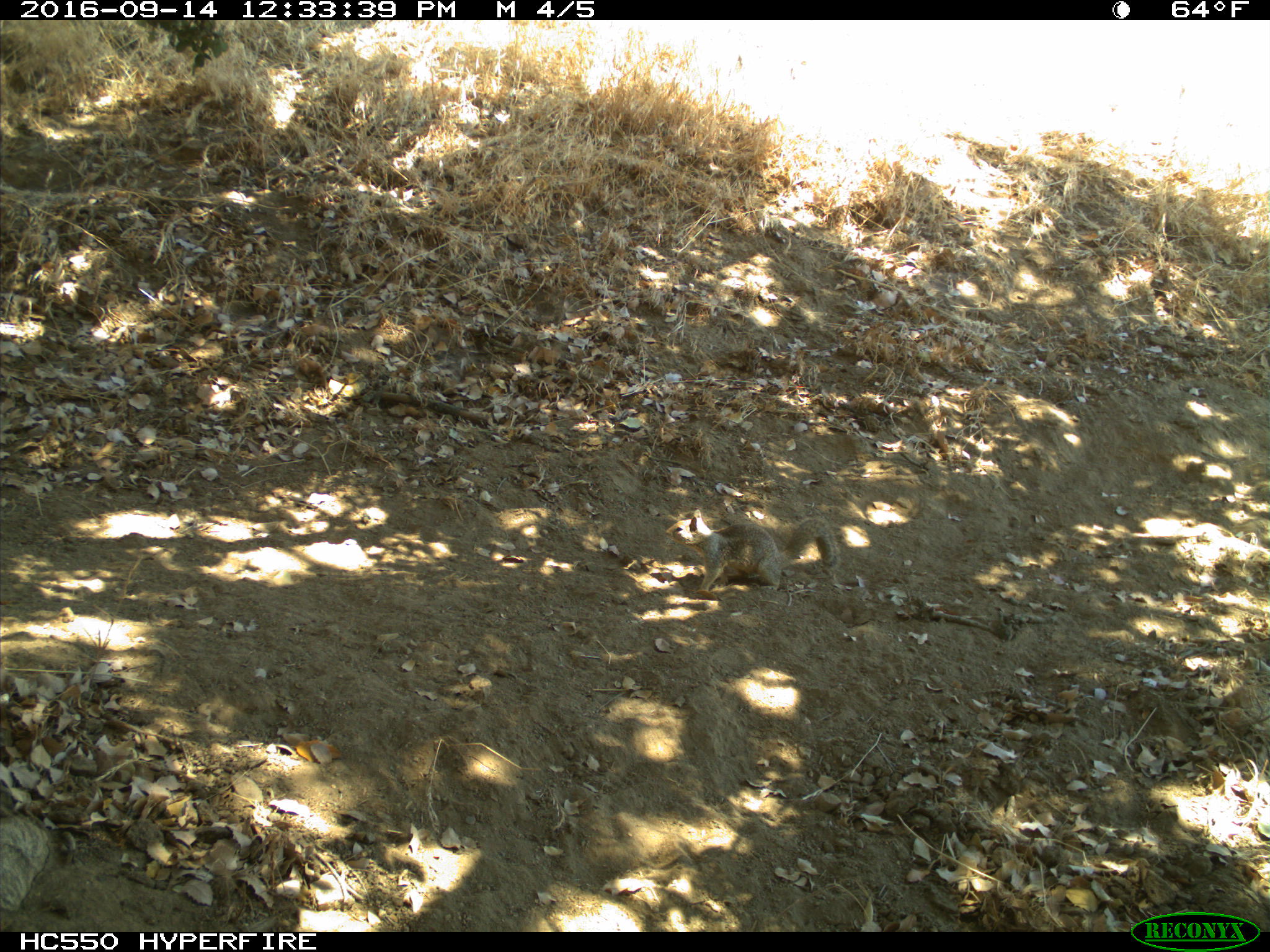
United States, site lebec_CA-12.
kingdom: Animalia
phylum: Chordata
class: Mammalia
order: Rodentia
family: Sciuridae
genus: Otospermophilus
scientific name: Otospermophilus beecheyi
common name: california ground squirrel